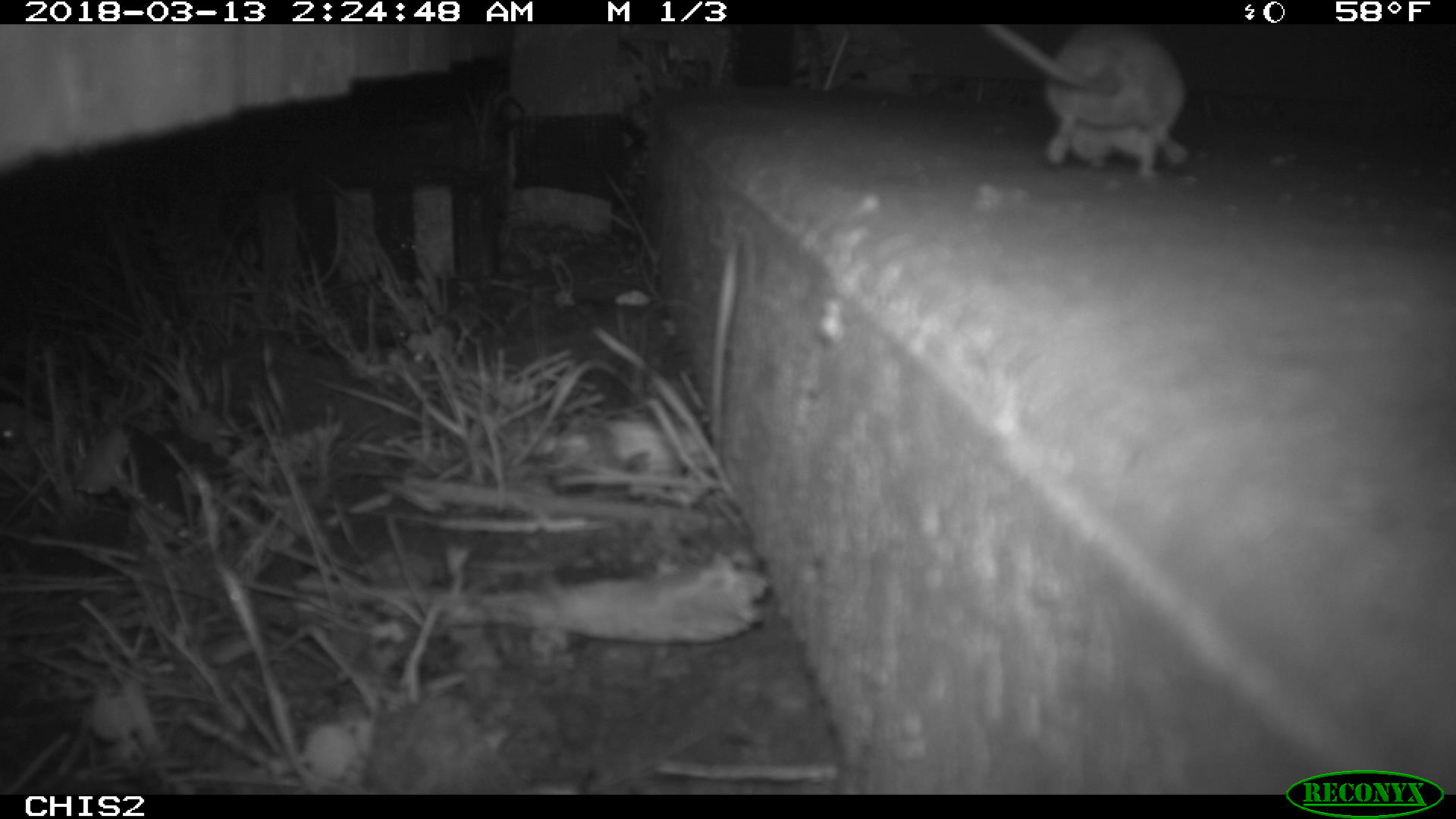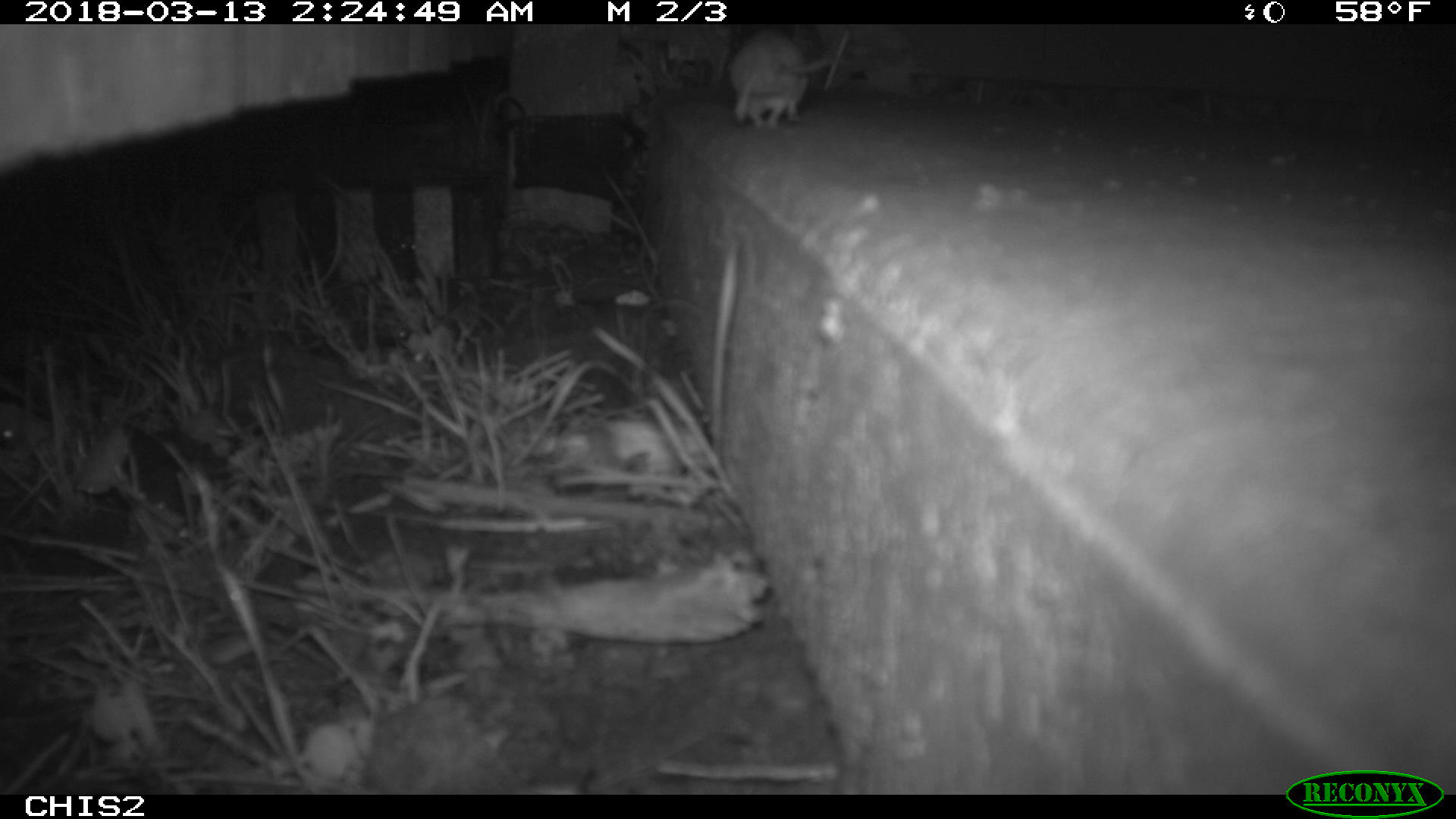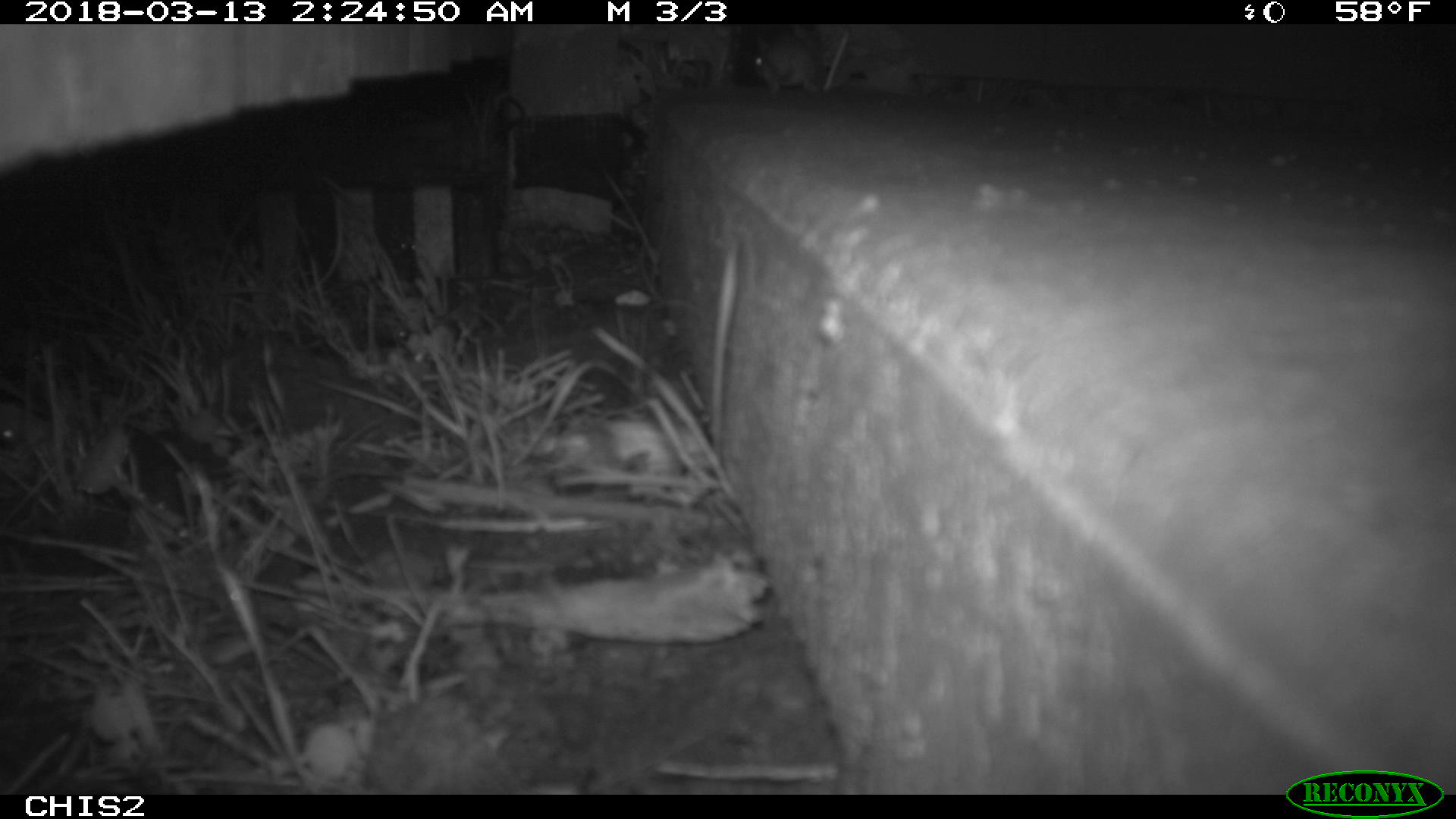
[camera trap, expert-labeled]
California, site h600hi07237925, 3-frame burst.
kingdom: Animalia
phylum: Chordata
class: Mammalia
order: Rodentia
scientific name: Rodentia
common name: rodent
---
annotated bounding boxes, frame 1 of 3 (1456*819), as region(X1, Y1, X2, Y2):
rodent: region(980, 24, 1189, 184)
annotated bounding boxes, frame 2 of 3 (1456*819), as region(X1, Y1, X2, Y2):
rodent: region(730, 29, 846, 127)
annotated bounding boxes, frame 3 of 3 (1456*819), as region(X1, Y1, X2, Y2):
rodent: region(754, 24, 818, 94)